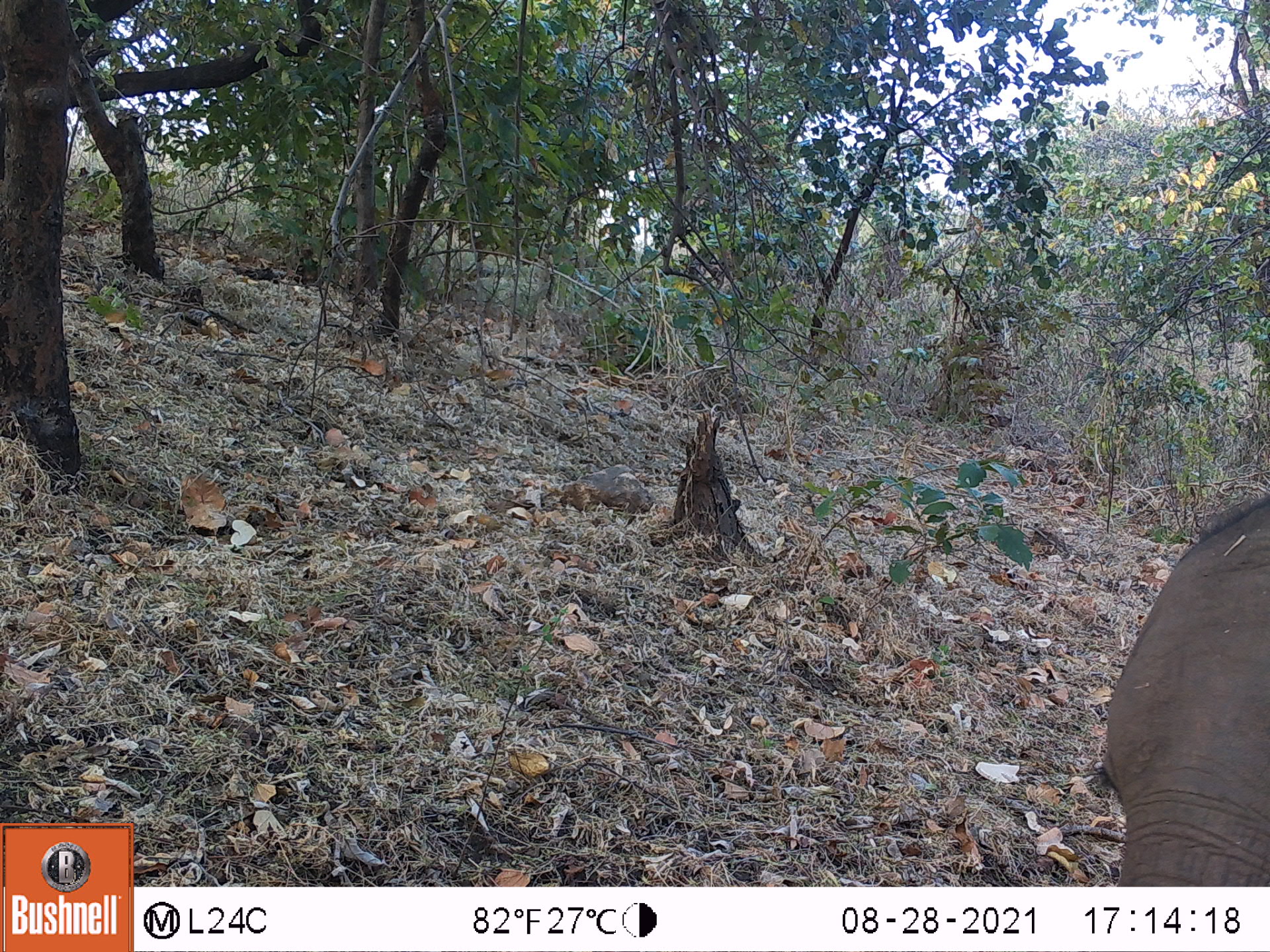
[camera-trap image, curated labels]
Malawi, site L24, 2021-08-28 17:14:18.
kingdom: Animalia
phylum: Chordata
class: Mammalia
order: Proboscidea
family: Elephantidae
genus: Loxodonta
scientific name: Loxodonta africana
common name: african savanna elephant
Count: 1.